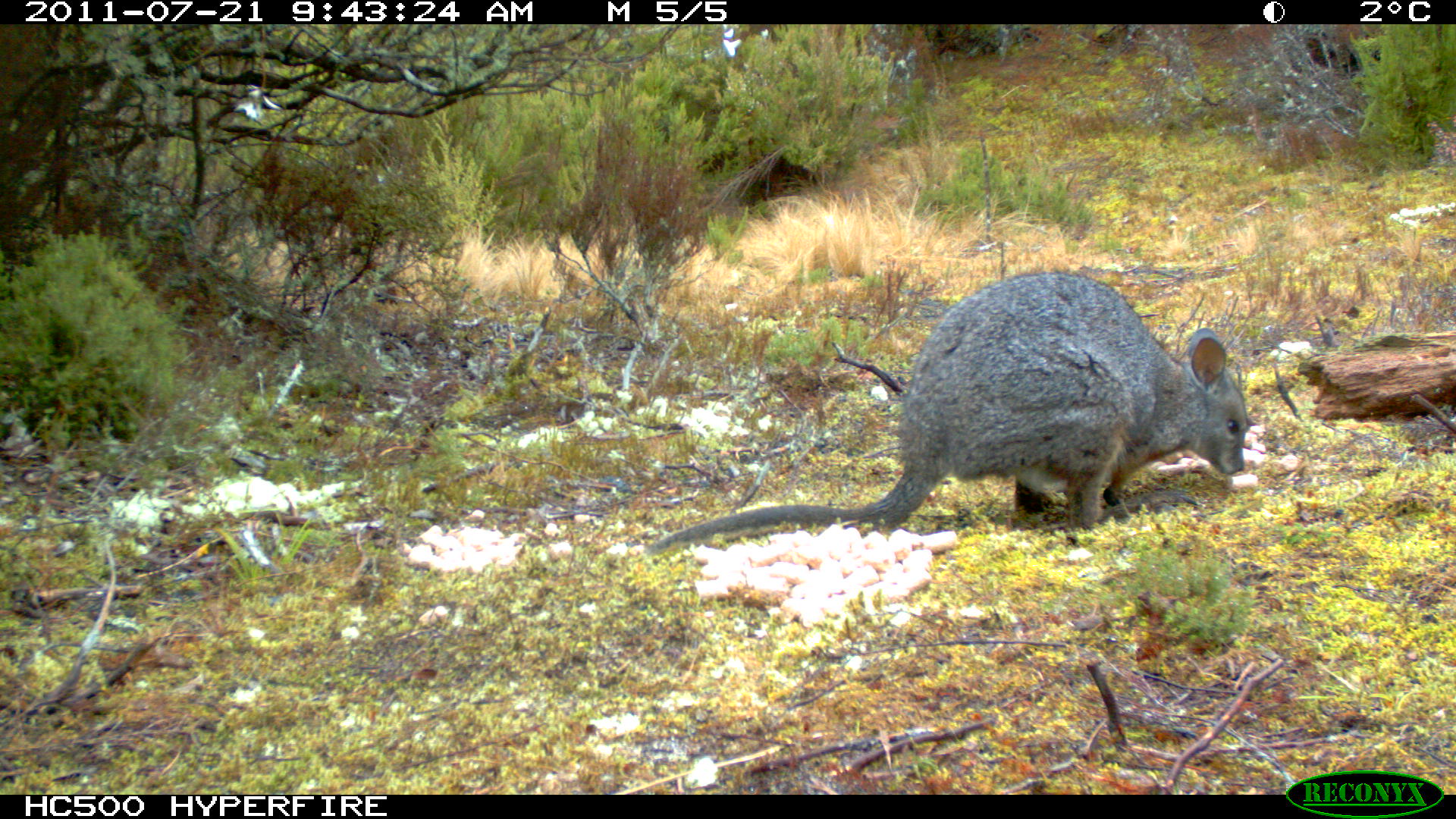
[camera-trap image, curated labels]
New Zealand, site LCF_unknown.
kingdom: Animalia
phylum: Chordata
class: Mammalia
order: Diprotodontia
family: Macropodidae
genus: Notamacropus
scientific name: Notamacropus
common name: wallaby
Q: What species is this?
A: Wallaby (Notamacropus).